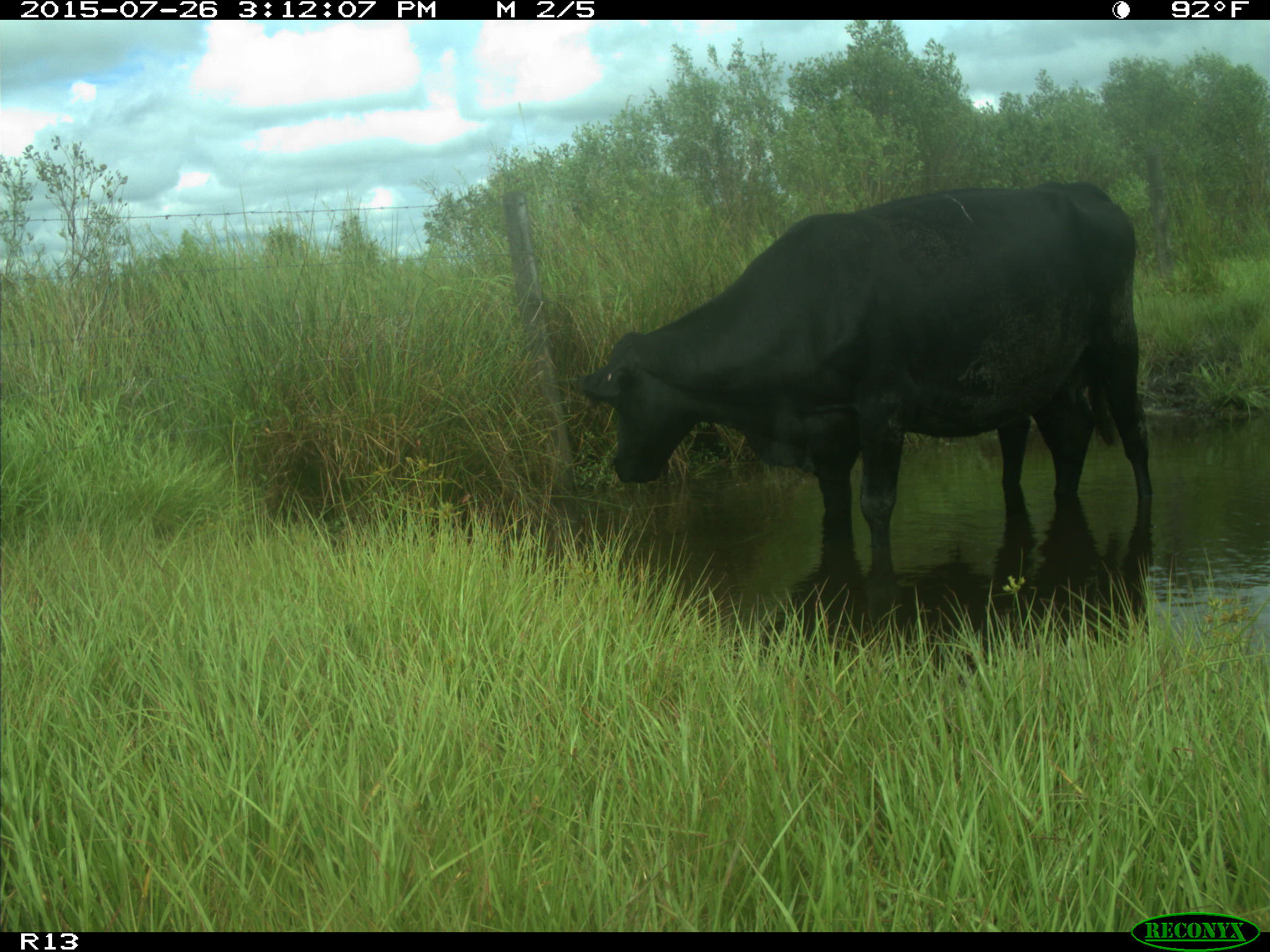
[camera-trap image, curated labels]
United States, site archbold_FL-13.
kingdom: Animalia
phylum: Chordata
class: Mammalia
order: Artiodactyla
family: Bovidae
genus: Bos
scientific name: Bos taurus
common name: domestic cow